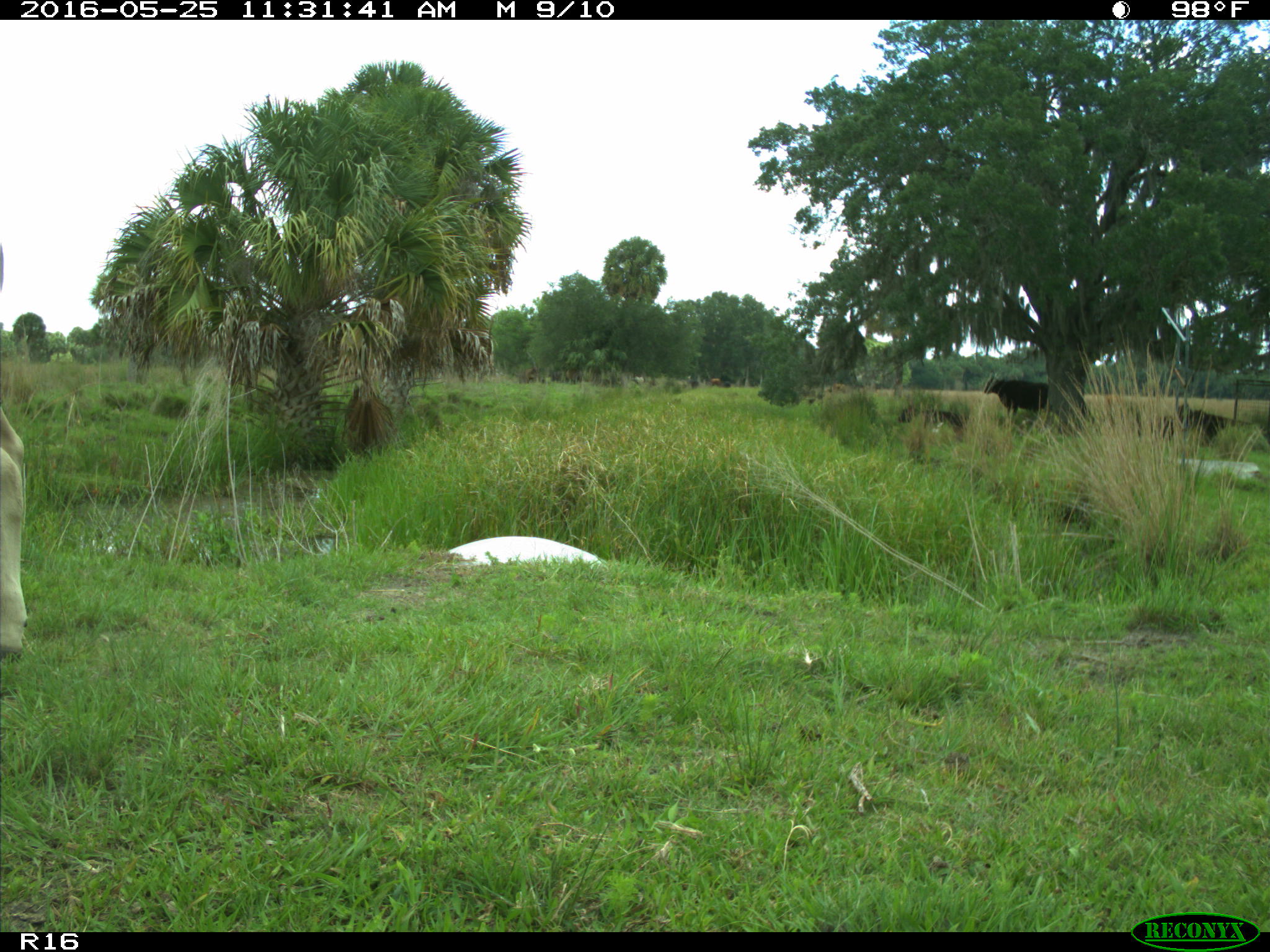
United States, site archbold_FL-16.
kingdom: Animalia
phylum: Chordata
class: Mammalia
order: Artiodactyla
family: Bovidae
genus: Bos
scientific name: Bos taurus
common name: domestic cow